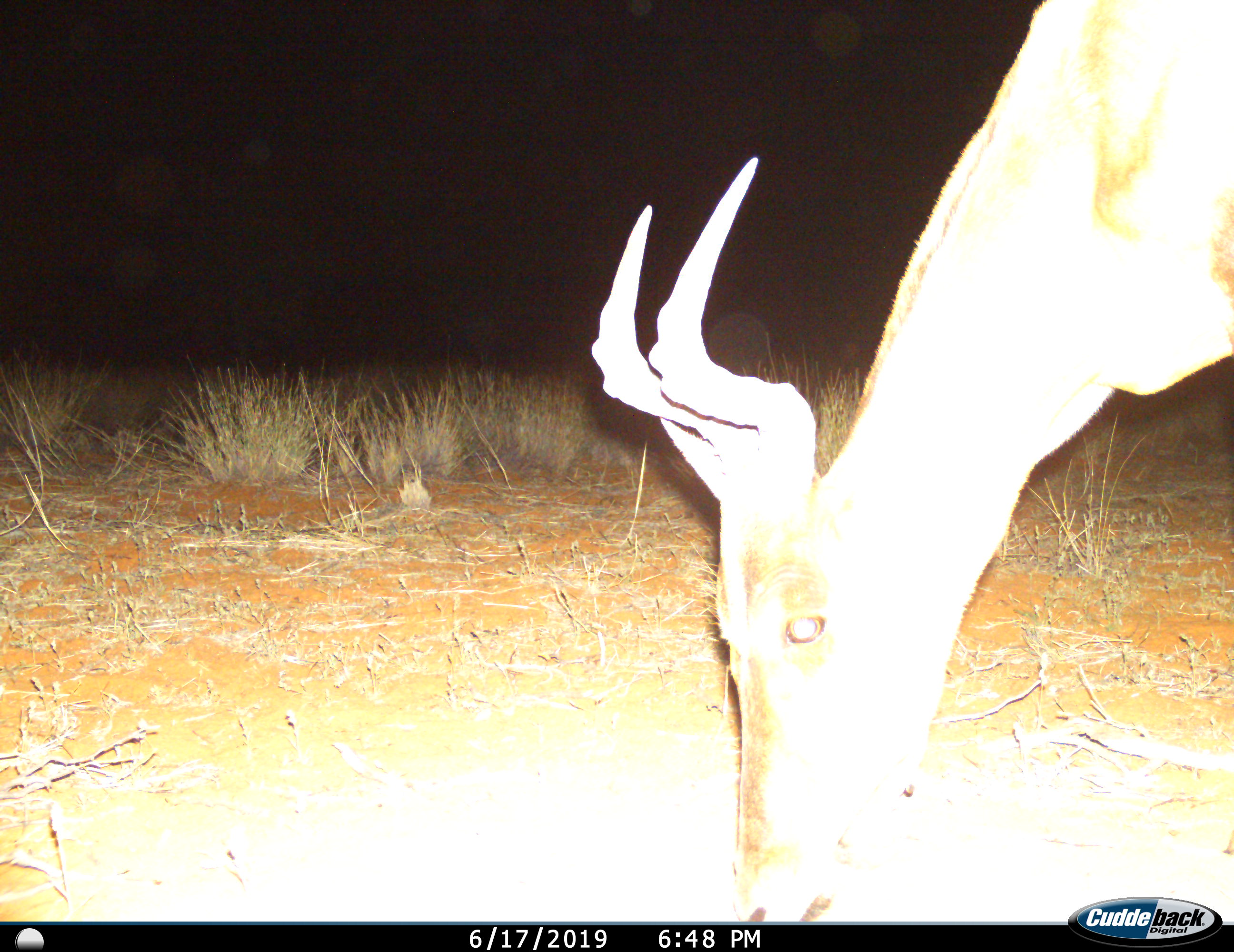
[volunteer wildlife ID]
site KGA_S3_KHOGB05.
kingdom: Animalia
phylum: Chordata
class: Mammalia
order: Artiodactyla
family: Bovidae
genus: Alcelaphus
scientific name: Alcelaphus buselaphus caama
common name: red hartebeest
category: hartebeestred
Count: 1.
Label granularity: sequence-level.